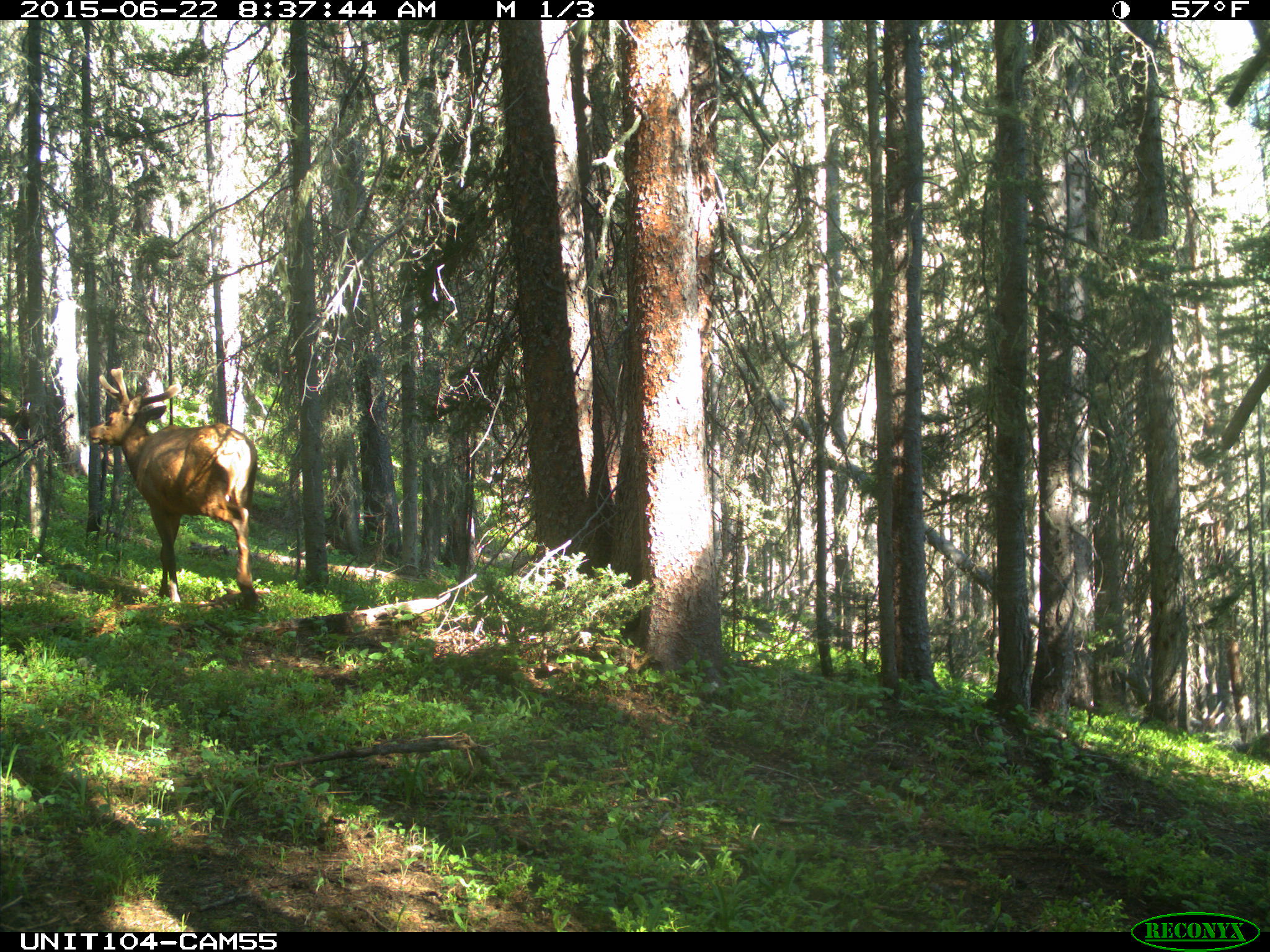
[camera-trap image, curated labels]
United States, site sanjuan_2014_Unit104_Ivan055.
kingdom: Animalia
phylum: Chordata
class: Mammalia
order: Artiodactyla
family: Cervidae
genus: Cervus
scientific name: Cervus elaphus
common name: red deer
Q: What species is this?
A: Cervus elaphus (red deer).